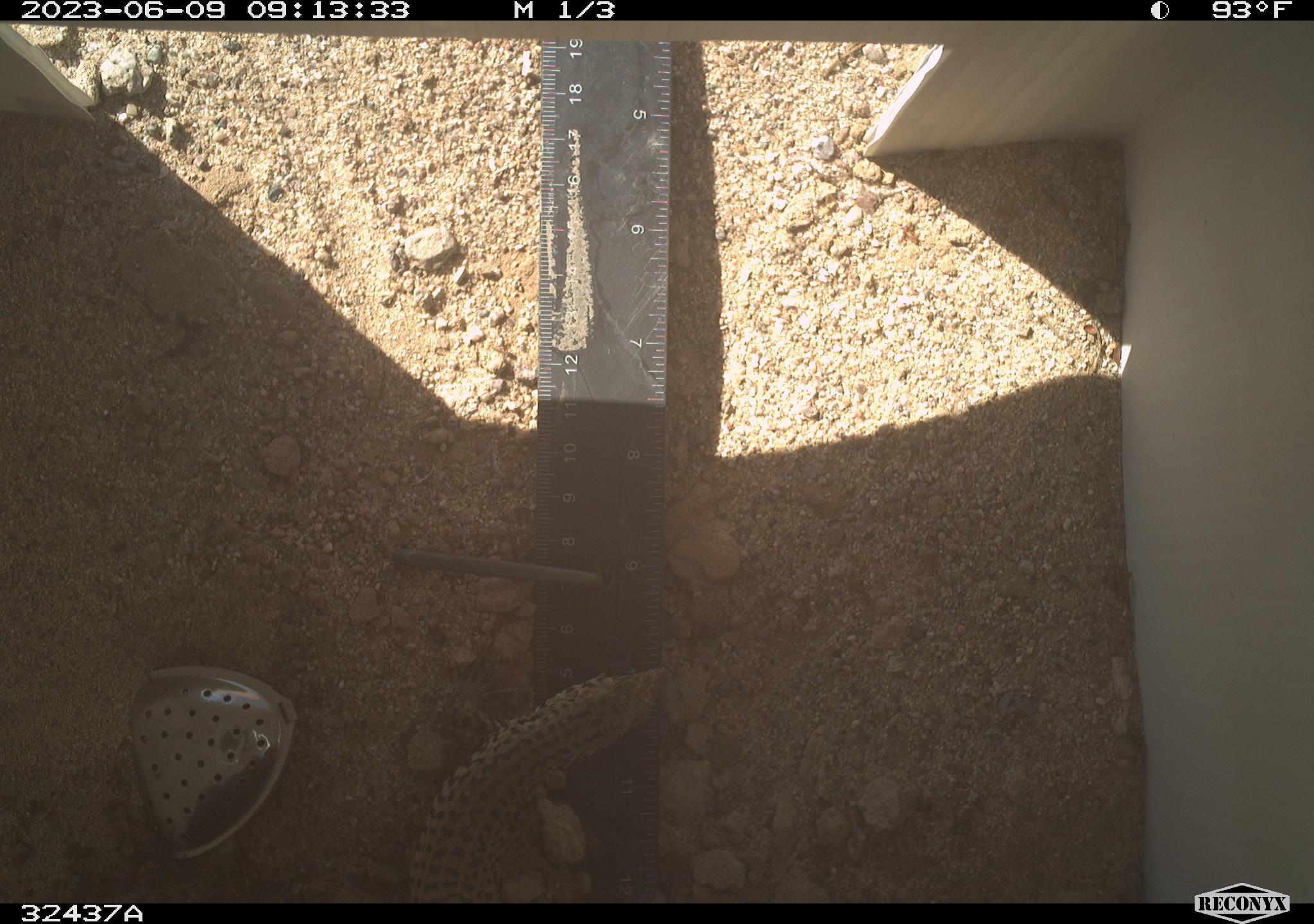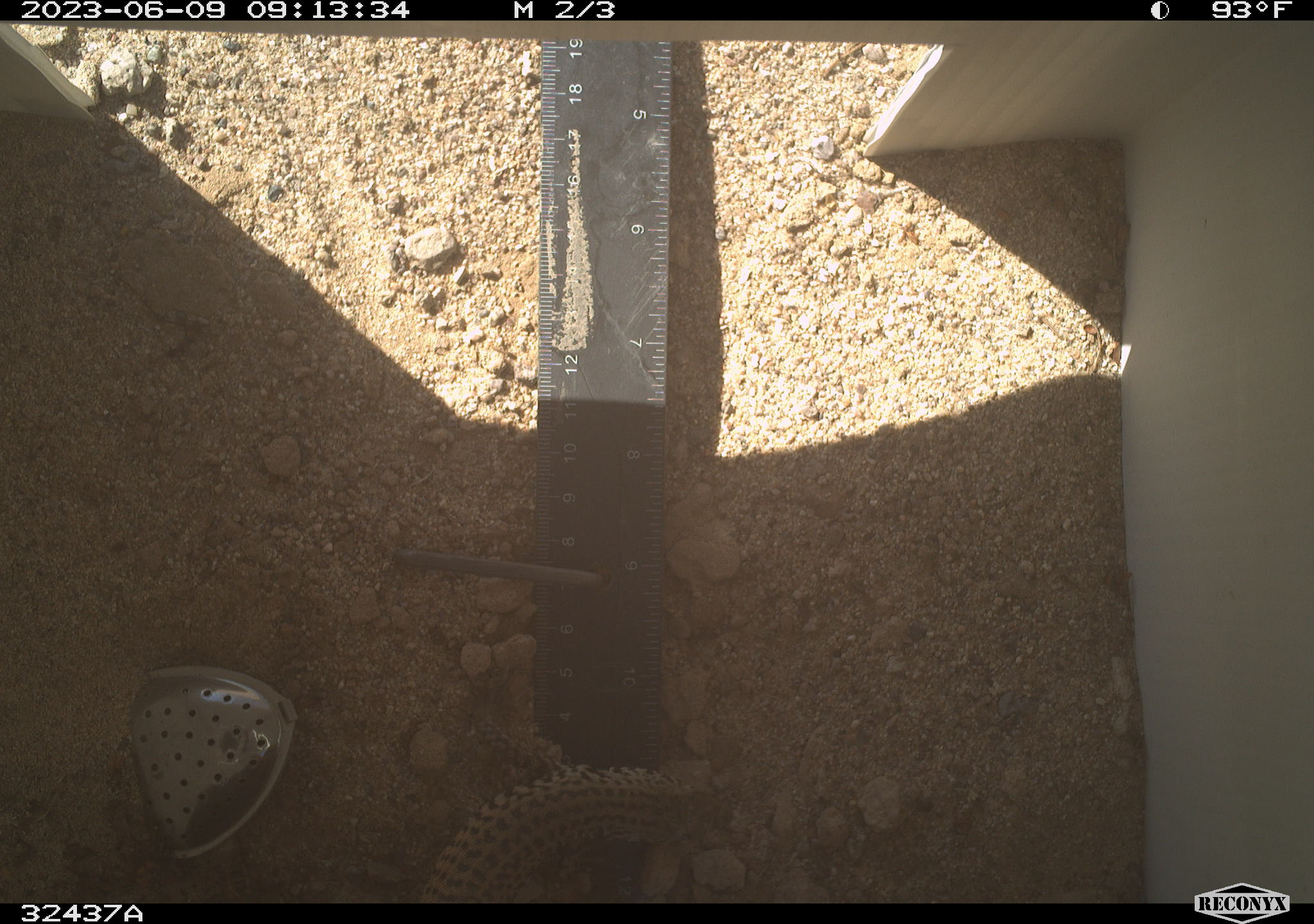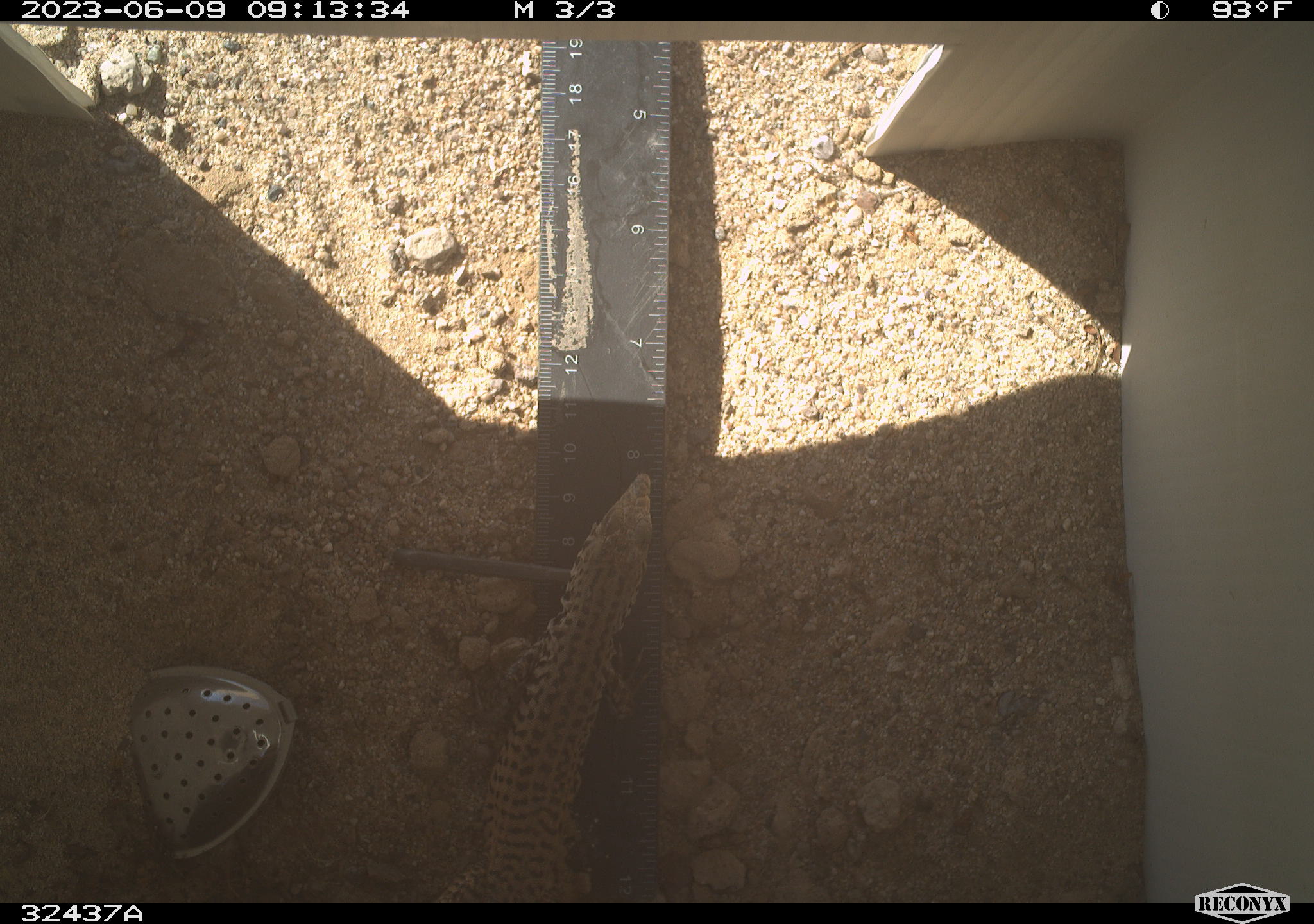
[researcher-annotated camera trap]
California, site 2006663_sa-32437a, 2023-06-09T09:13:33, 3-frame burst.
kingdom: Animalia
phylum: Chordata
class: Reptilia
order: Squamata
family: Teiidae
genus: Aspidoscelis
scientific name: Aspidoscelis tigris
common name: western whiptail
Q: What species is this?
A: Western whiptail (Aspidoscelis tigris).